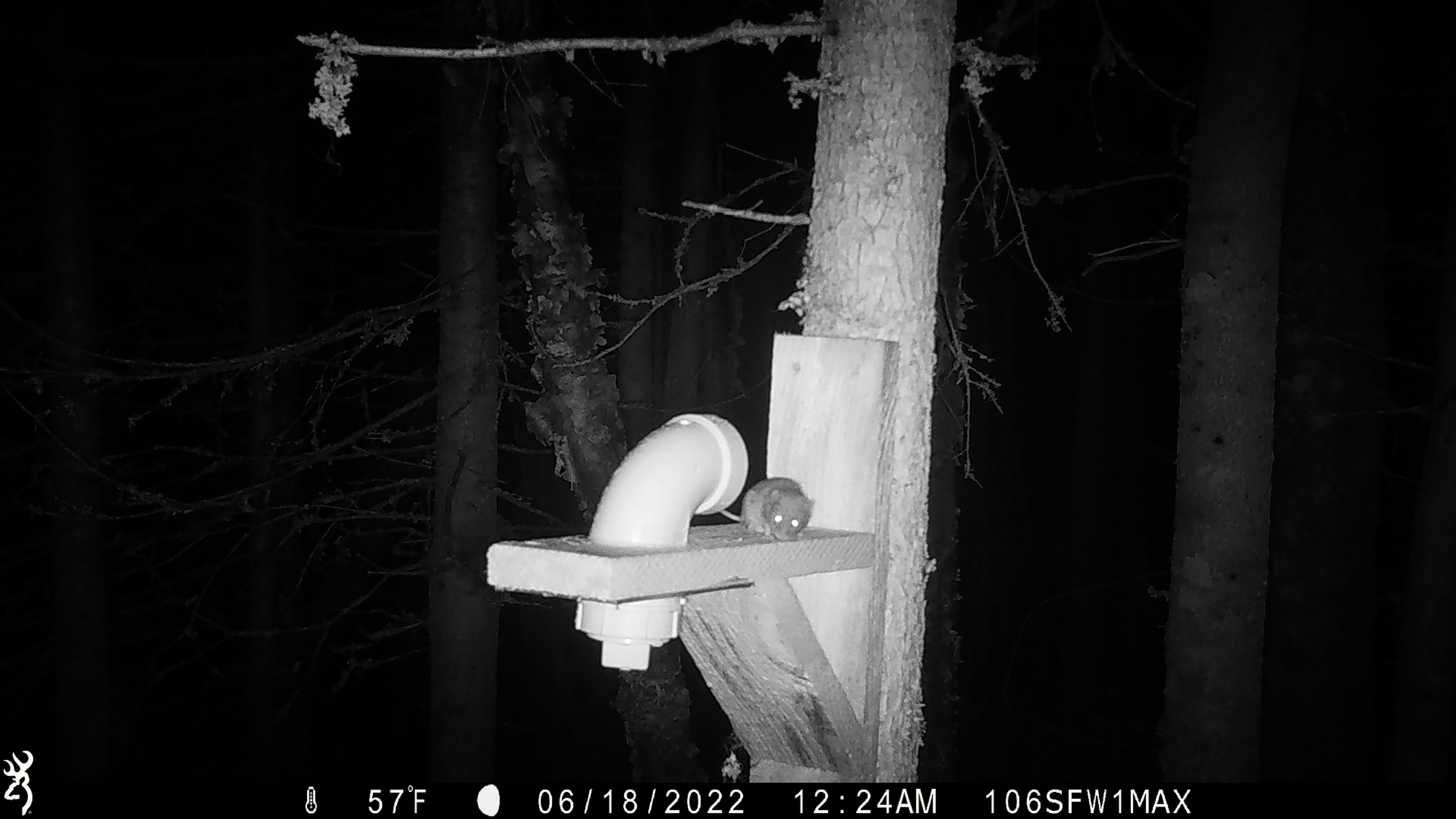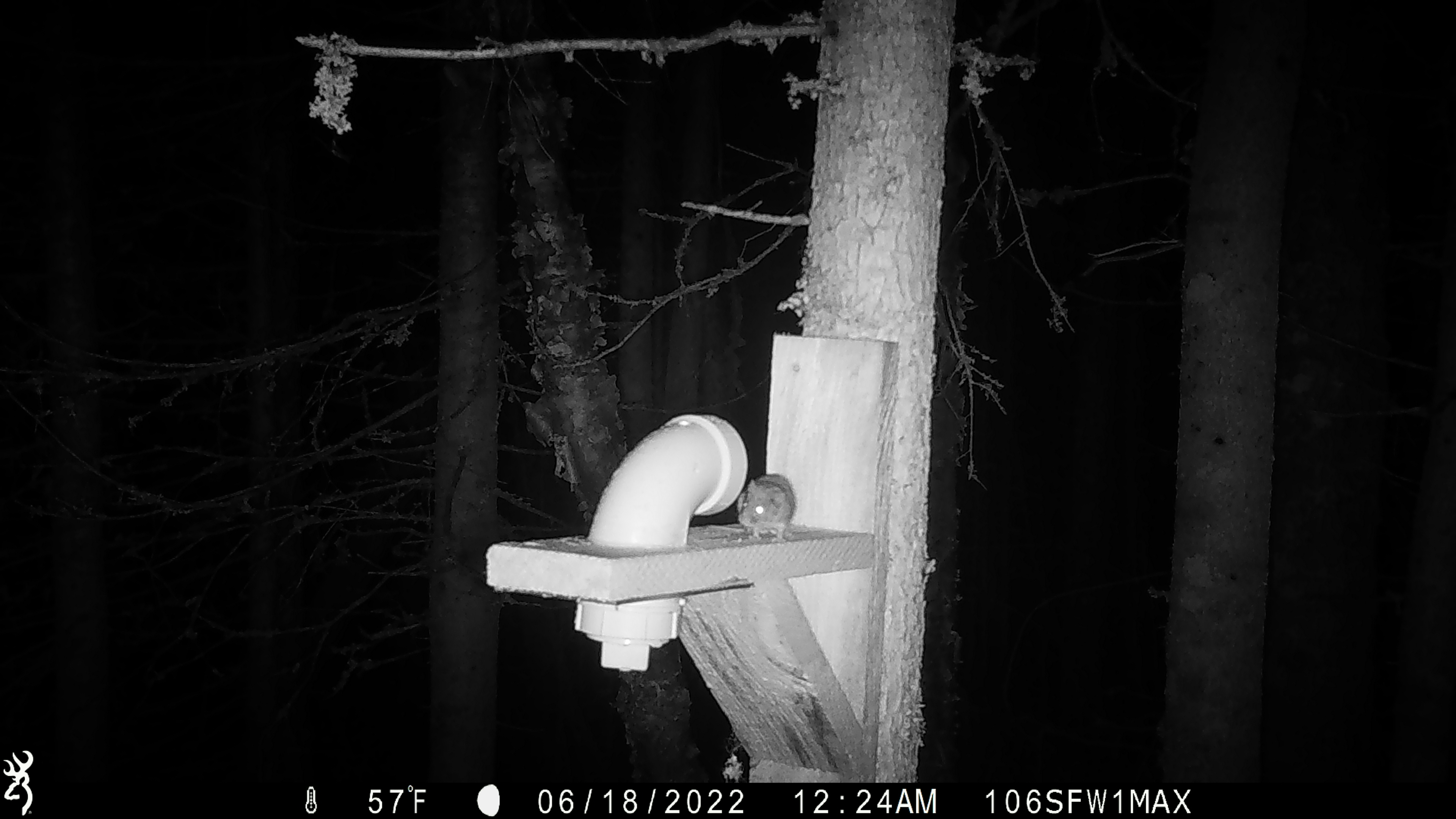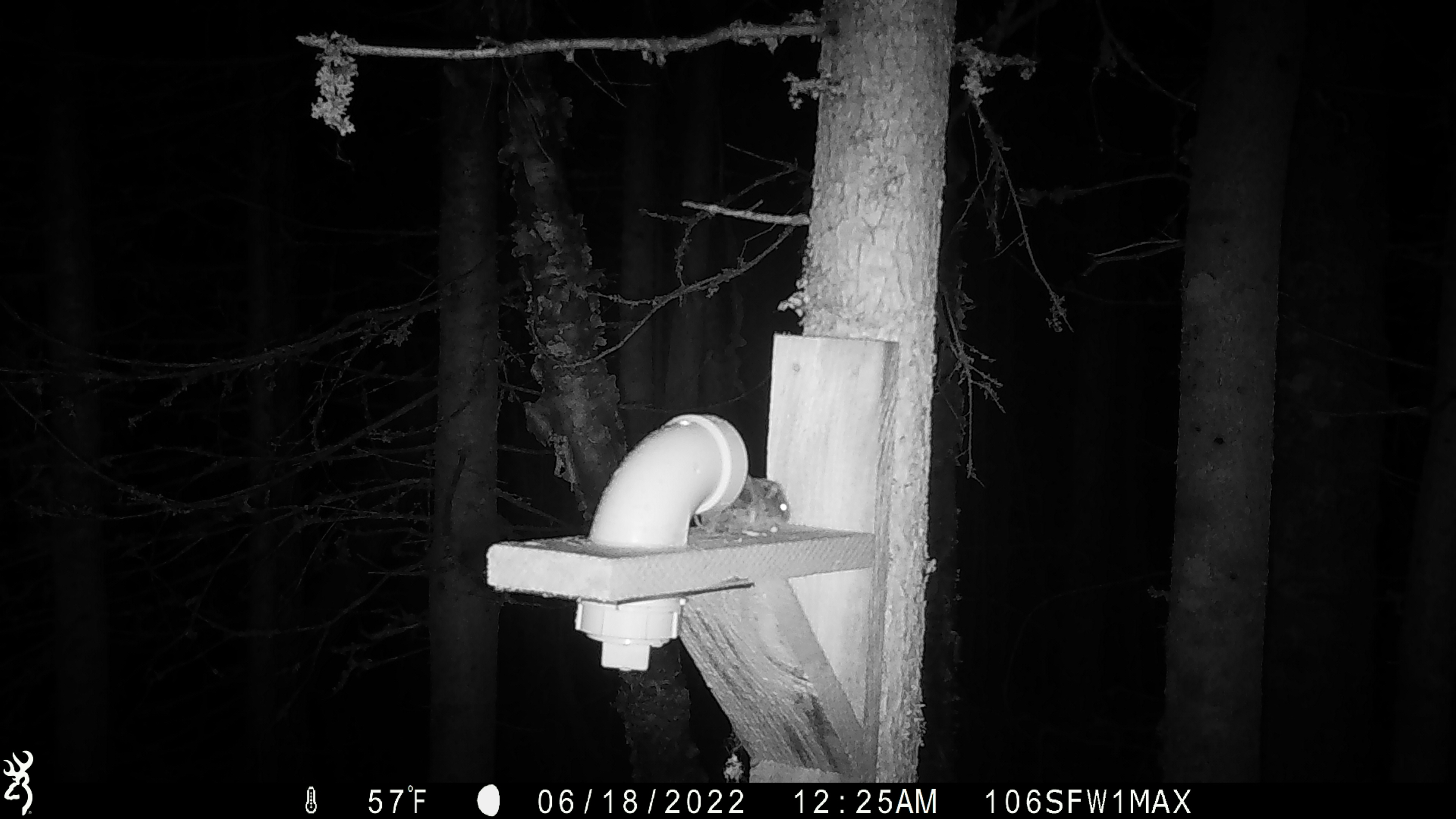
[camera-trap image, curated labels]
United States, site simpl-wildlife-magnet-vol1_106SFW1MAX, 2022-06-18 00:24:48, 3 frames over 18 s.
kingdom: Animalia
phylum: Chordata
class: Mammalia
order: Rodentia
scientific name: Rodentia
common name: mouse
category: mouse sp.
Mouse sp. (mouse) (Rodentia).